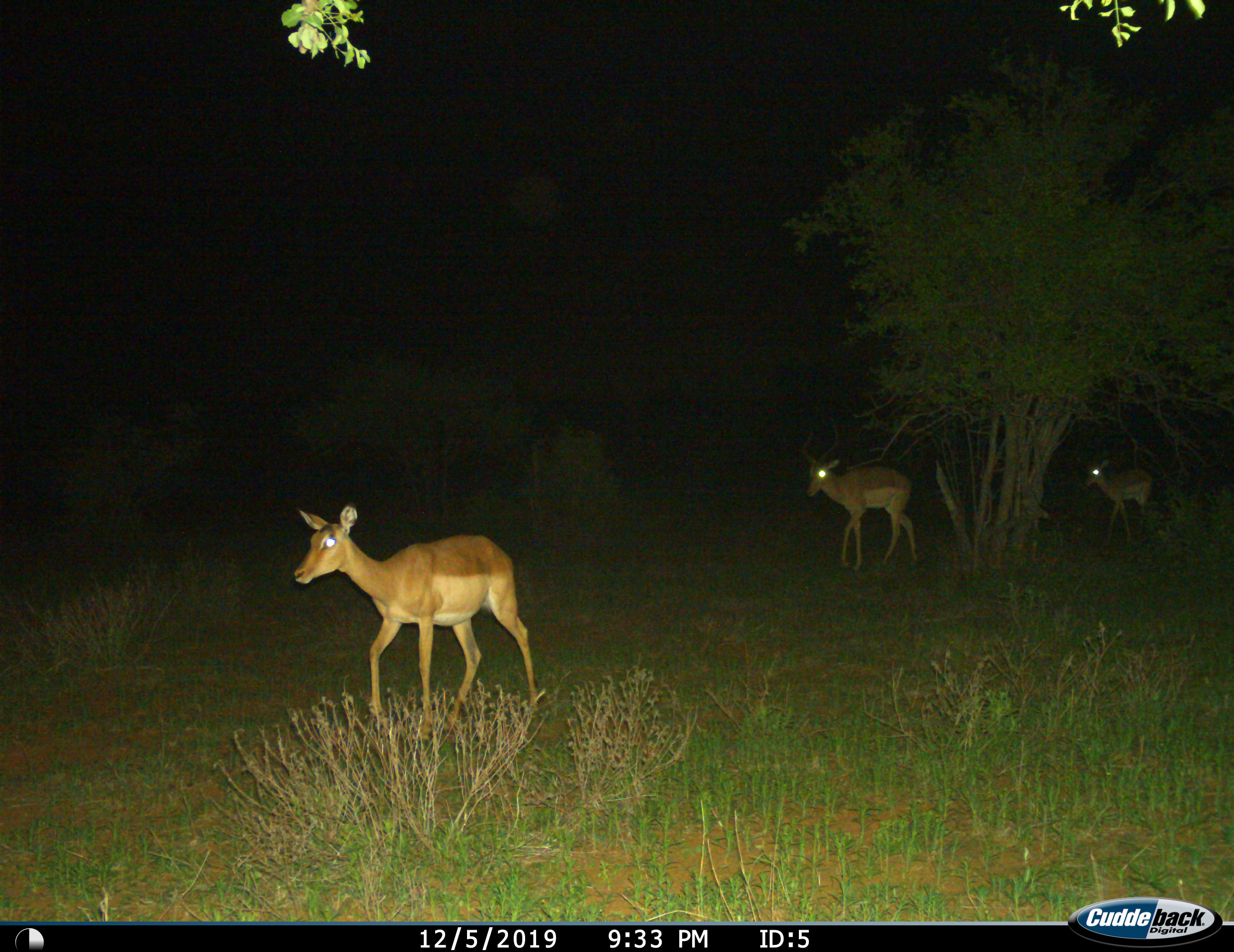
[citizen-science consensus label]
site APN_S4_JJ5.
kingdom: Animalia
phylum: Chordata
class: Mammalia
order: Artiodactyla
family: Bovidae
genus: Aepyceros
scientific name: Aepyceros melampus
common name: impala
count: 3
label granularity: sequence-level